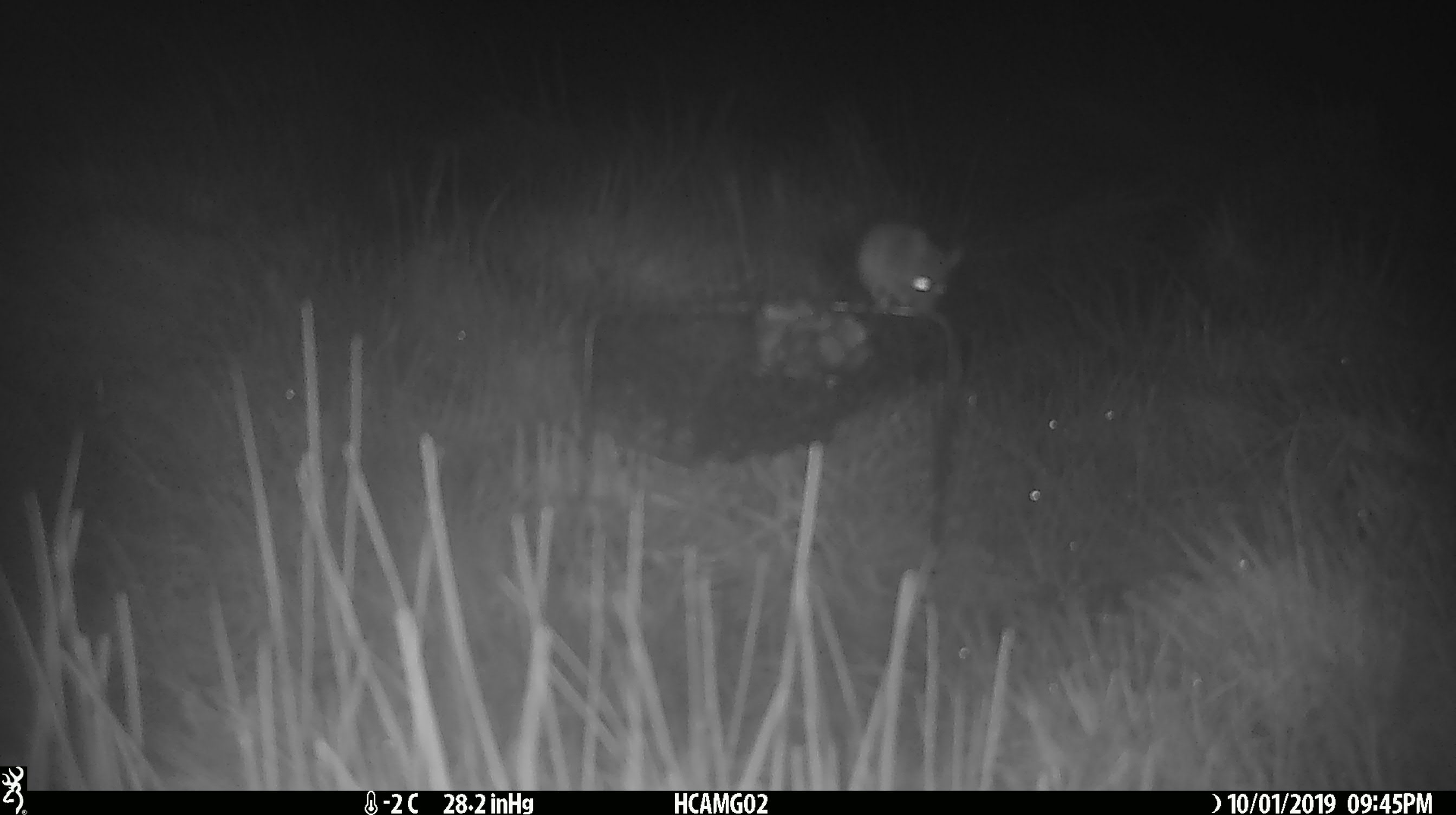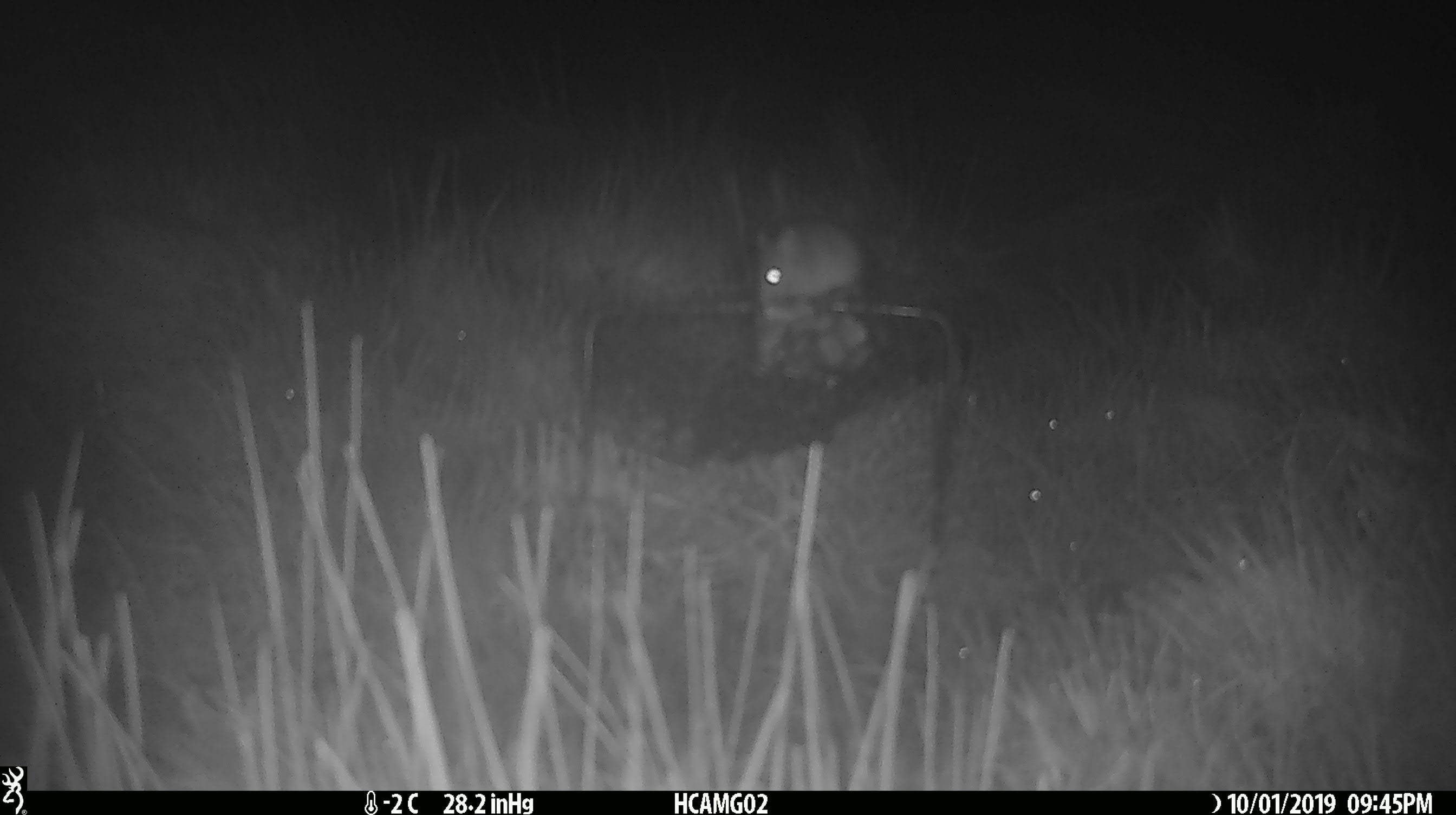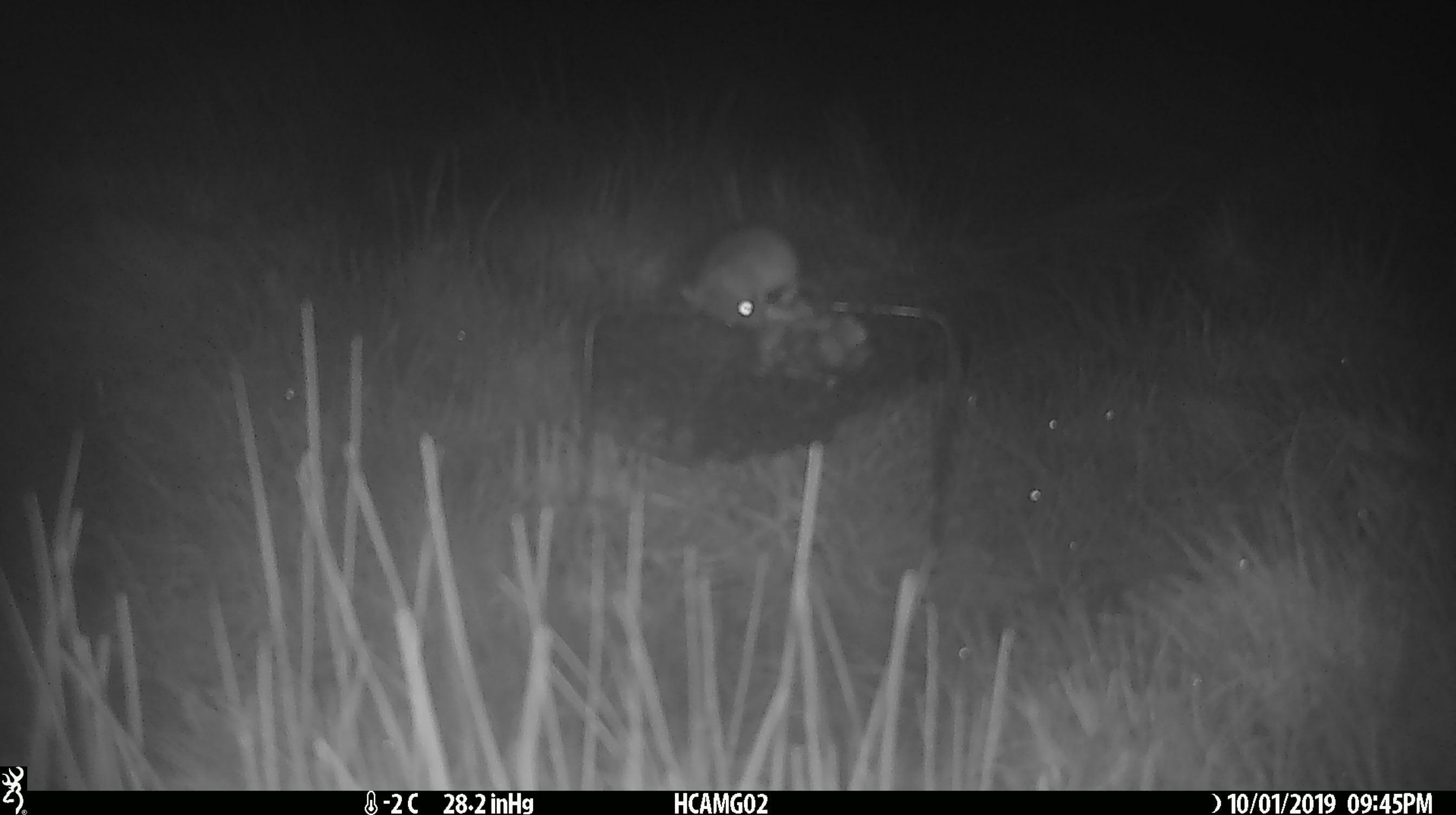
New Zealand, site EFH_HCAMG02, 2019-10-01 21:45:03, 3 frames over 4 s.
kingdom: Animalia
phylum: Chordata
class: Mammalia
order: Rodentia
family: Muridae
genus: Mus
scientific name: Mus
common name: mouse